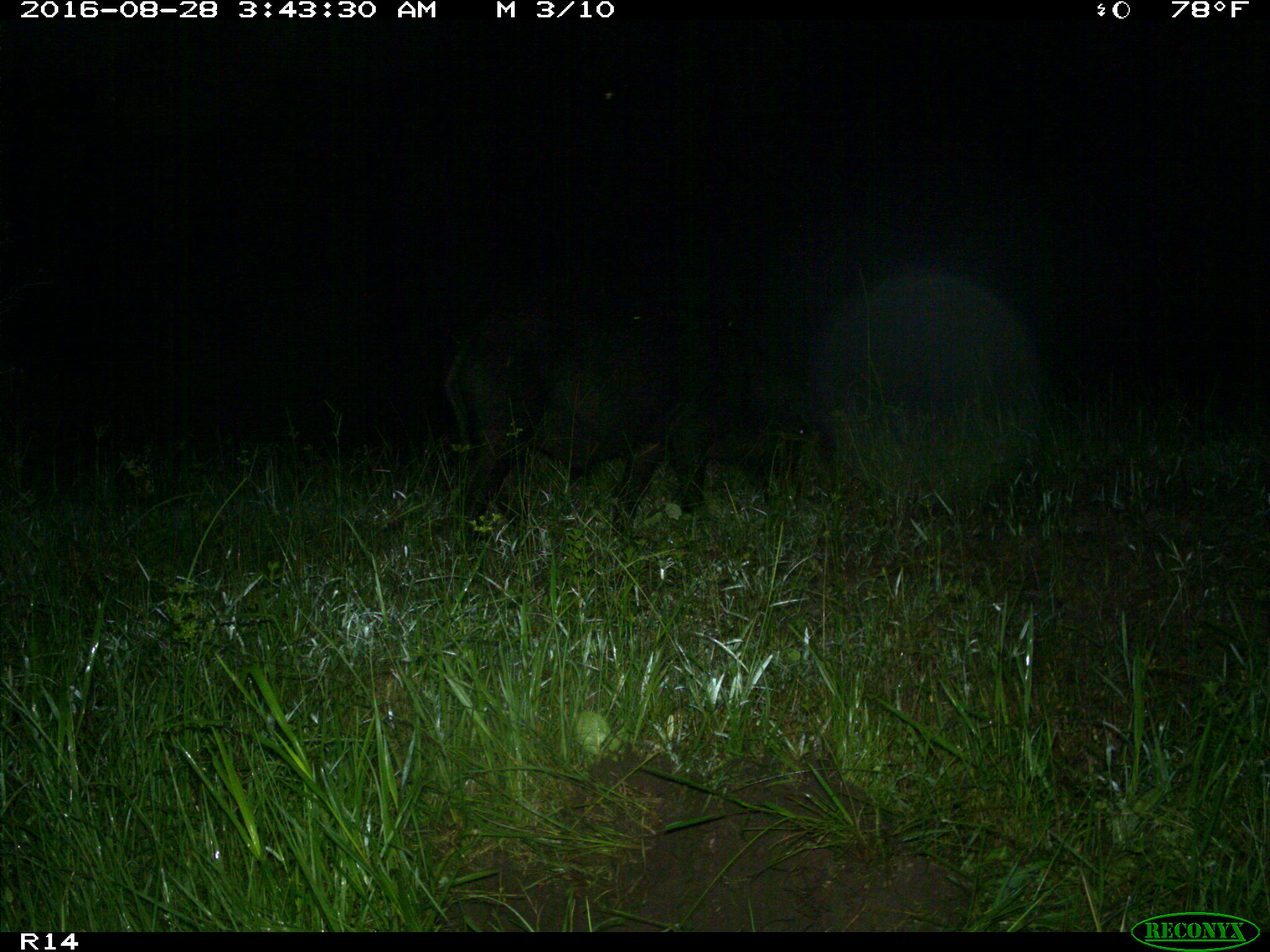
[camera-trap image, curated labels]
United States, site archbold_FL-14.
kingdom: Animalia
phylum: Chordata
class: Mammalia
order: Artiodactyla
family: Suidae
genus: Sus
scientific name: Sus scrofa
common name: wild boar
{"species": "Sus scrofa (wild boar)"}